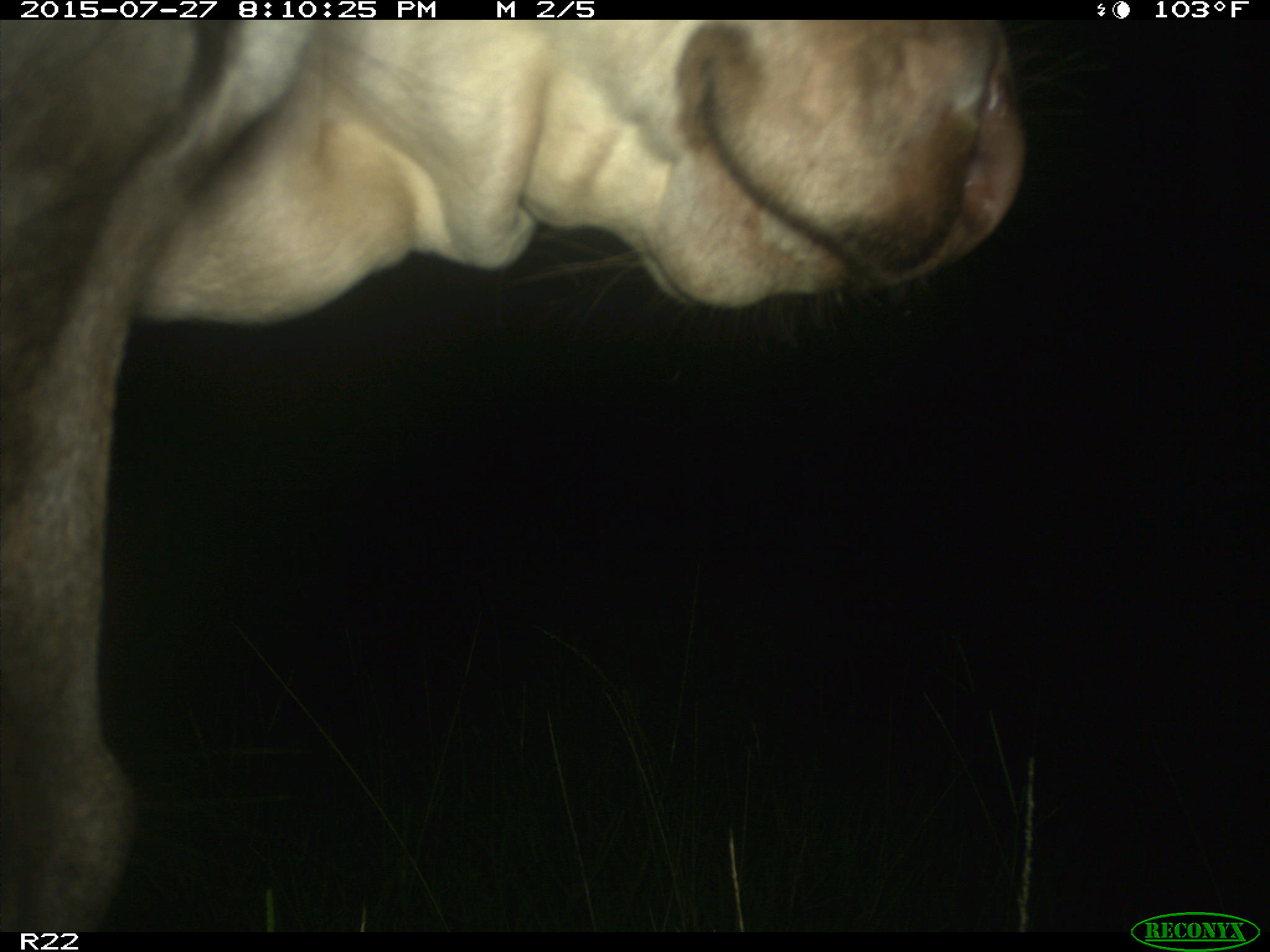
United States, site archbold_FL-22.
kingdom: Animalia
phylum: Chordata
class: Mammalia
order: Artiodactyla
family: Suidae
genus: Sus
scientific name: Sus scrofa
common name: wild boar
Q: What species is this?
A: Sus scrofa (wild boar).